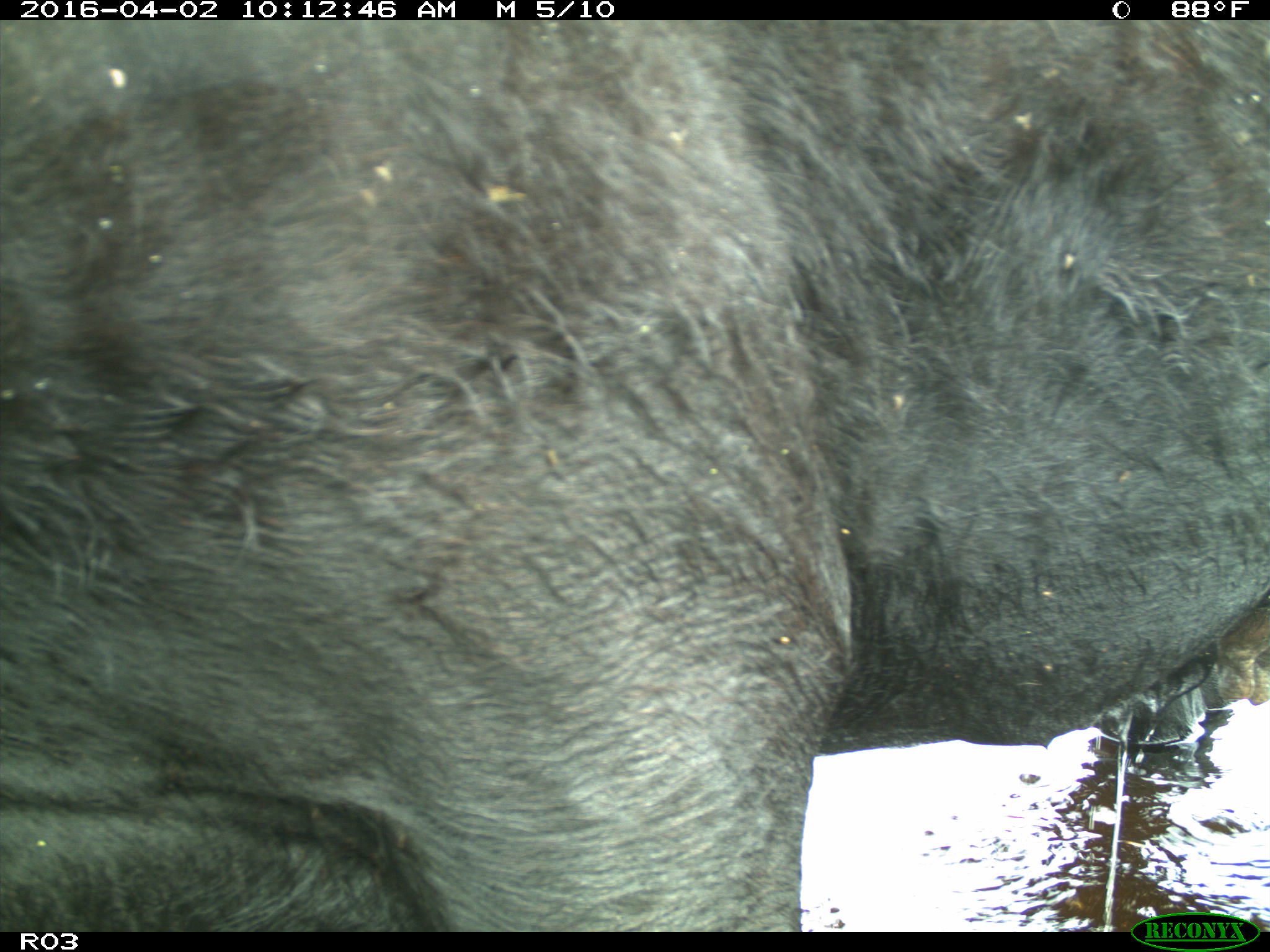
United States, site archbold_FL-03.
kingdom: Animalia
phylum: Chordata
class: Mammalia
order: Artiodactyla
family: Bovidae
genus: Bos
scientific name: Bos taurus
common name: domestic cow